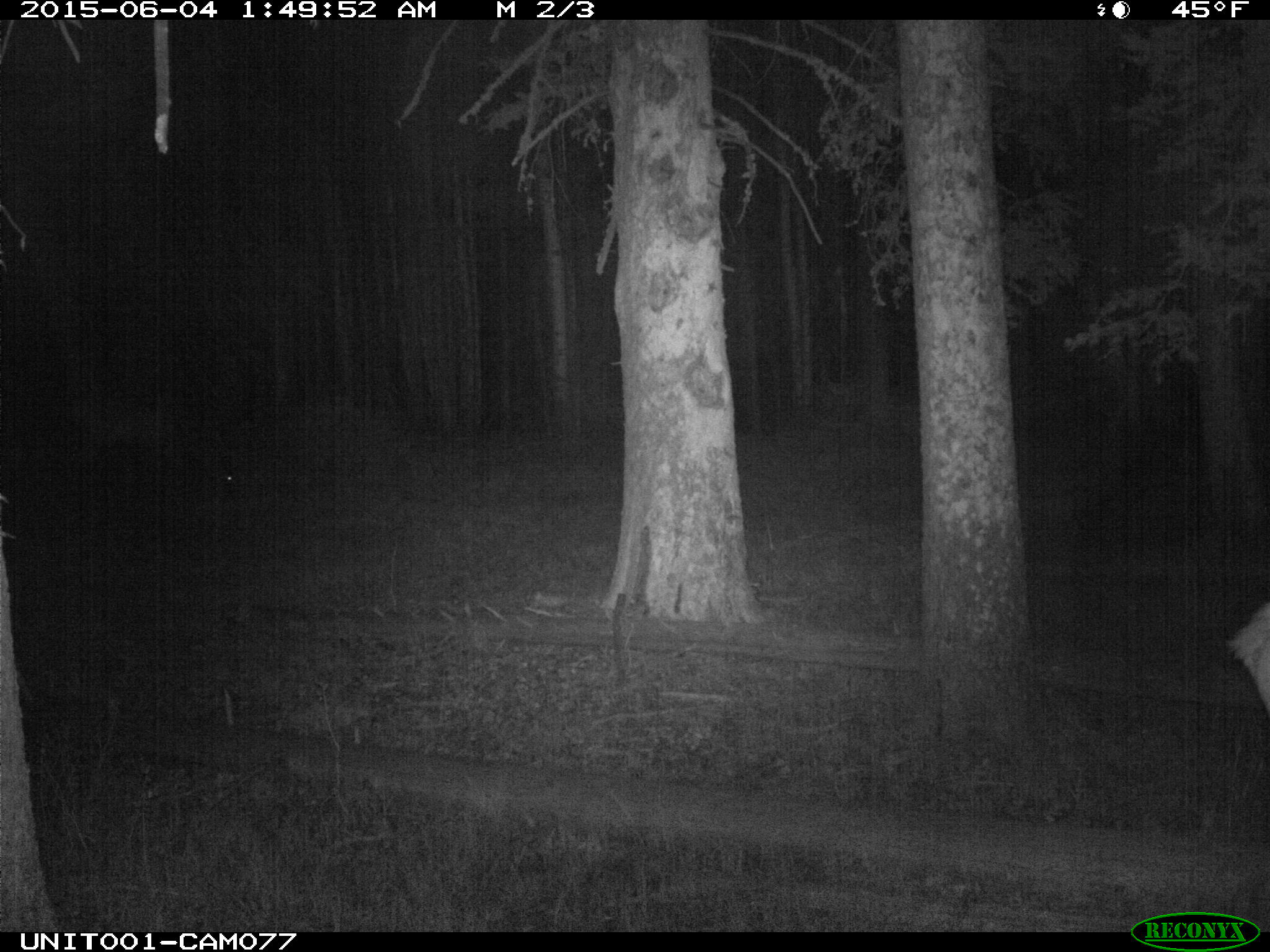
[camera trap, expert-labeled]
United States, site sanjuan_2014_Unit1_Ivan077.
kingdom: Animalia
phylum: Chordata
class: Mammalia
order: Artiodactyla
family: Cervidae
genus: Cervus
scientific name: Cervus elaphus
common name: red deer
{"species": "Cervus elaphus (red deer)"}